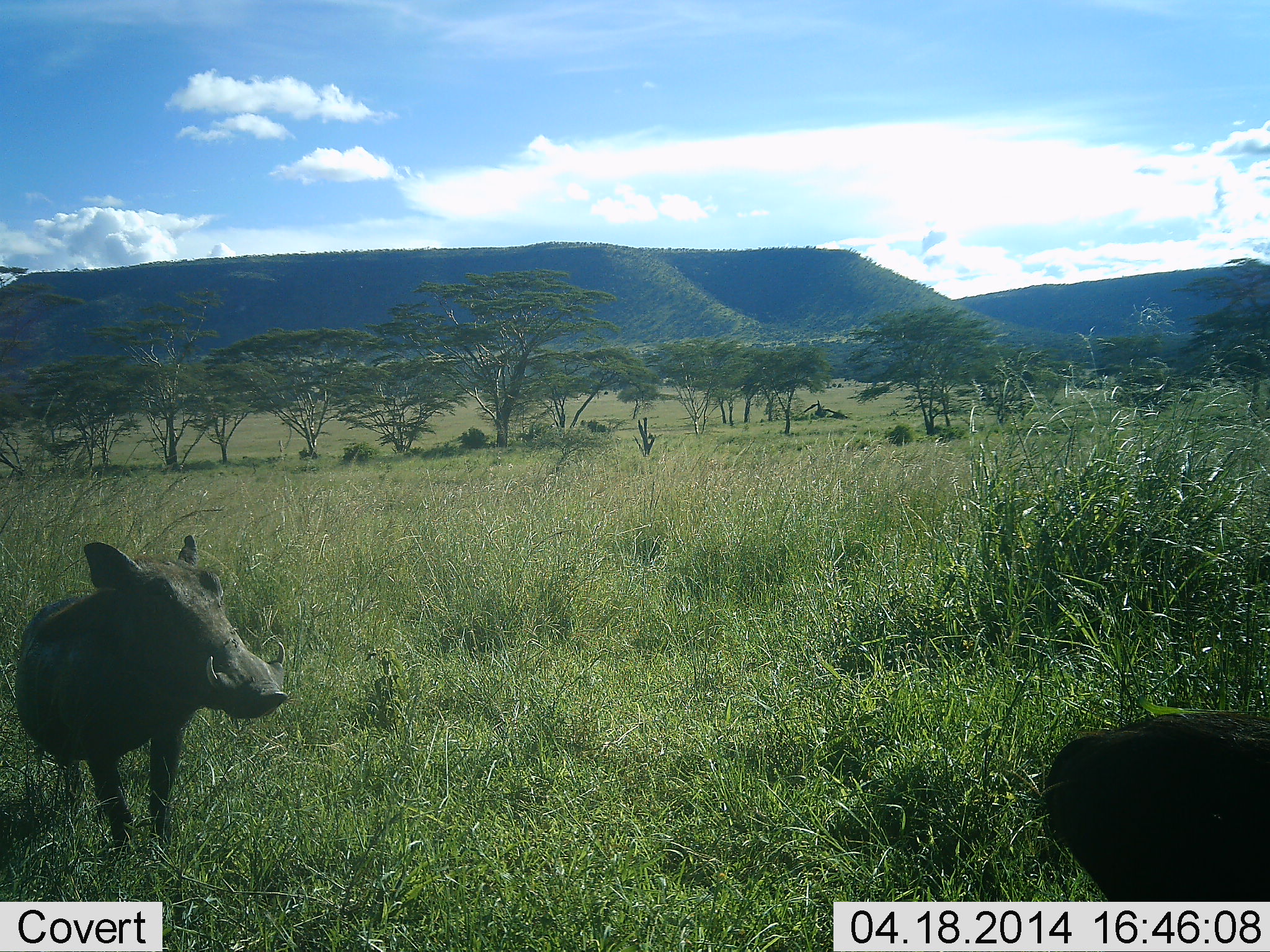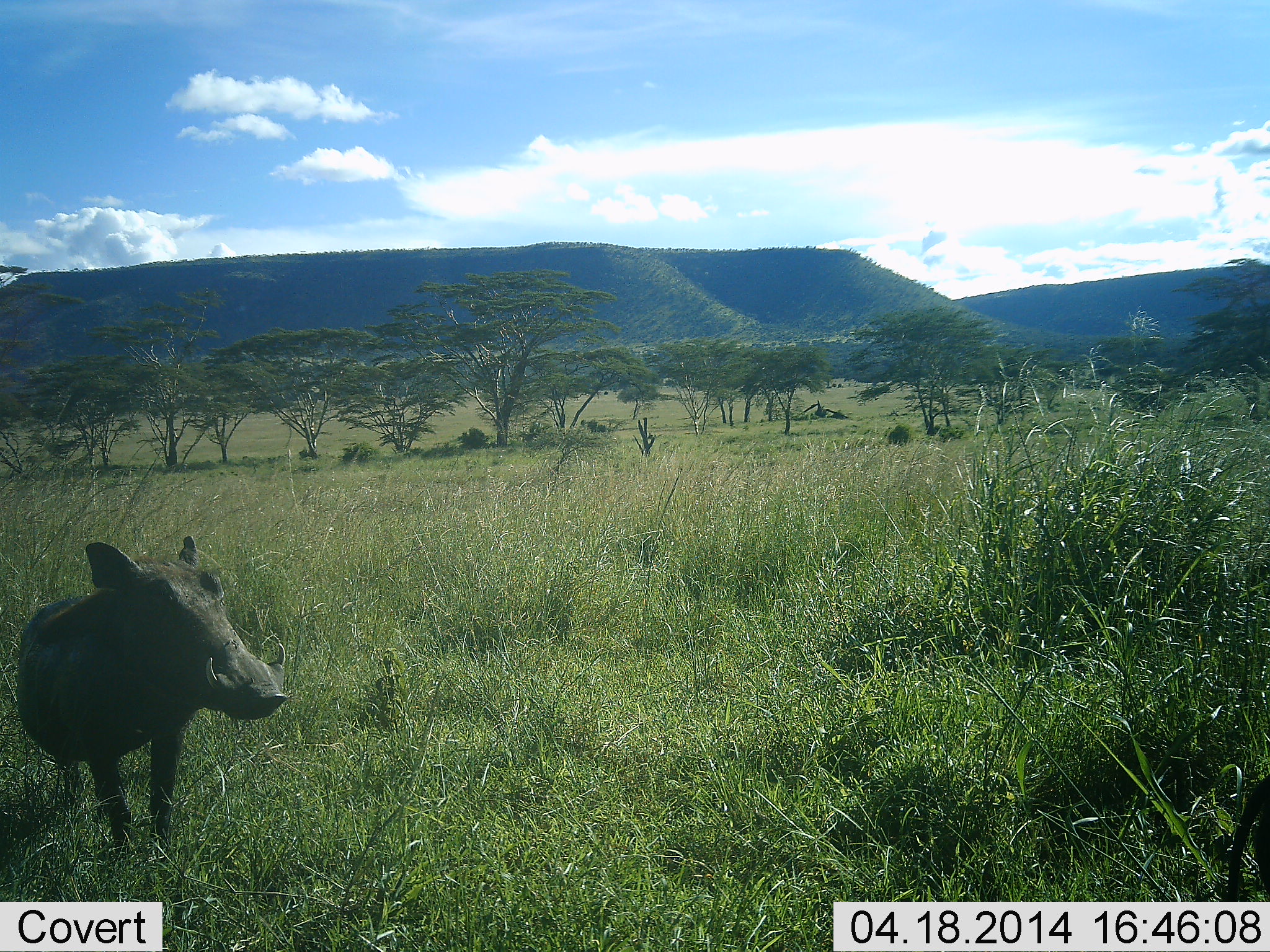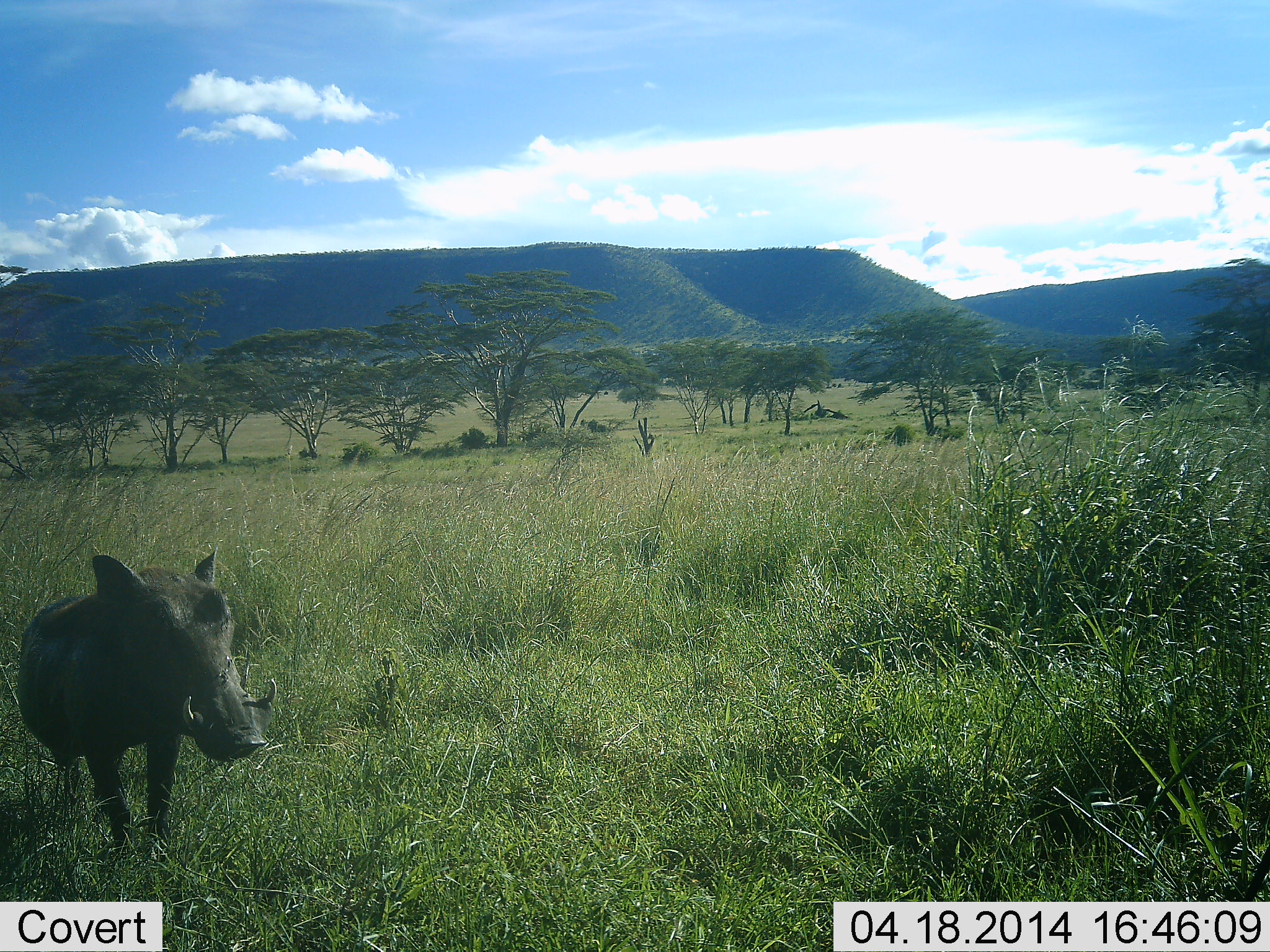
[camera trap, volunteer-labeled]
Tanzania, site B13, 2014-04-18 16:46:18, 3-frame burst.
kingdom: Animalia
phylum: Chordata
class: Mammalia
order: Artiodactyla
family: Suidae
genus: Phacochoerus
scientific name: Phacochoerus africanus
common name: warthog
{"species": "warthog (Phacochoerus africanus)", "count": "2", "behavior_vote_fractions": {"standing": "90%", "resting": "0%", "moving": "30%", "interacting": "0%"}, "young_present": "0%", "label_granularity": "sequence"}